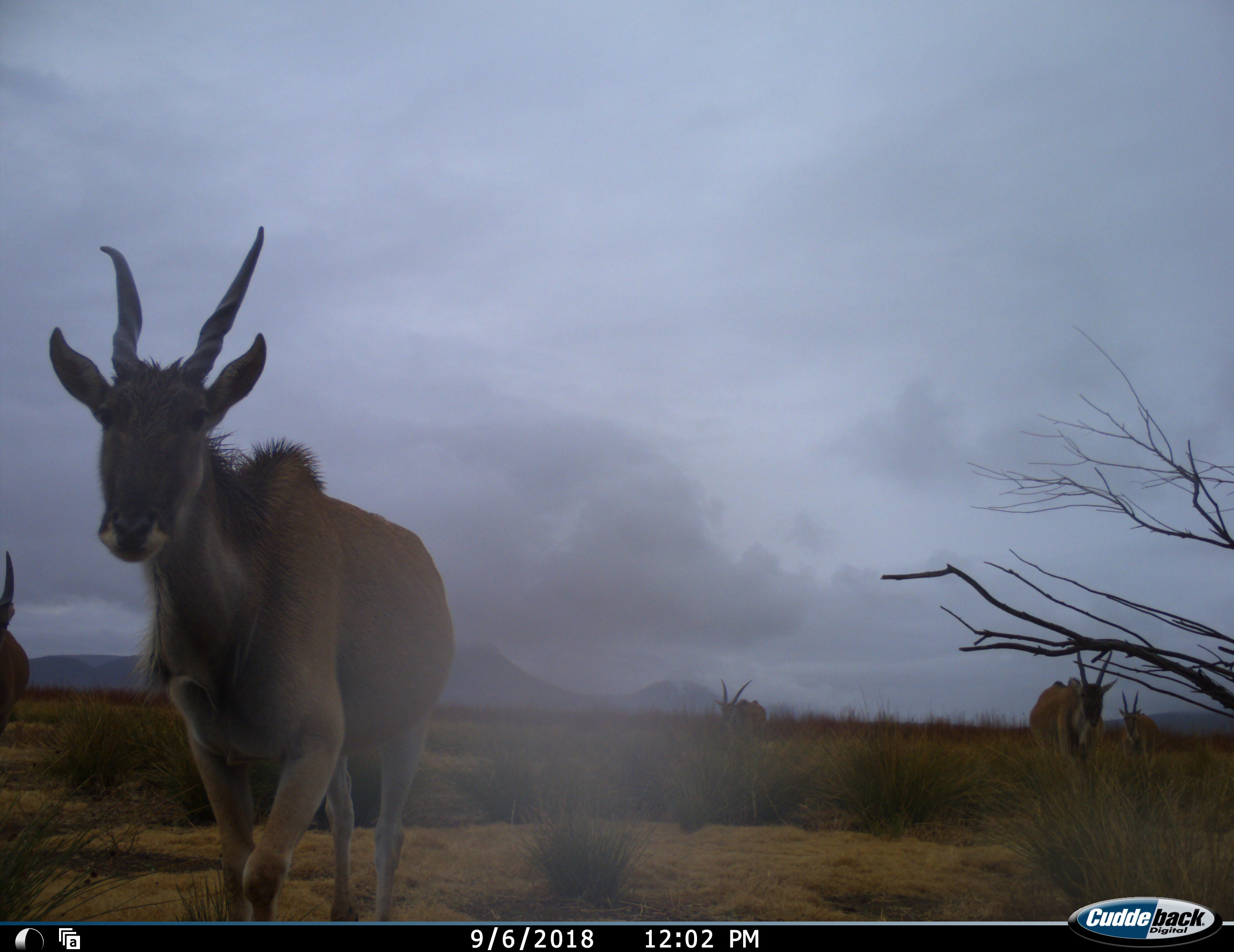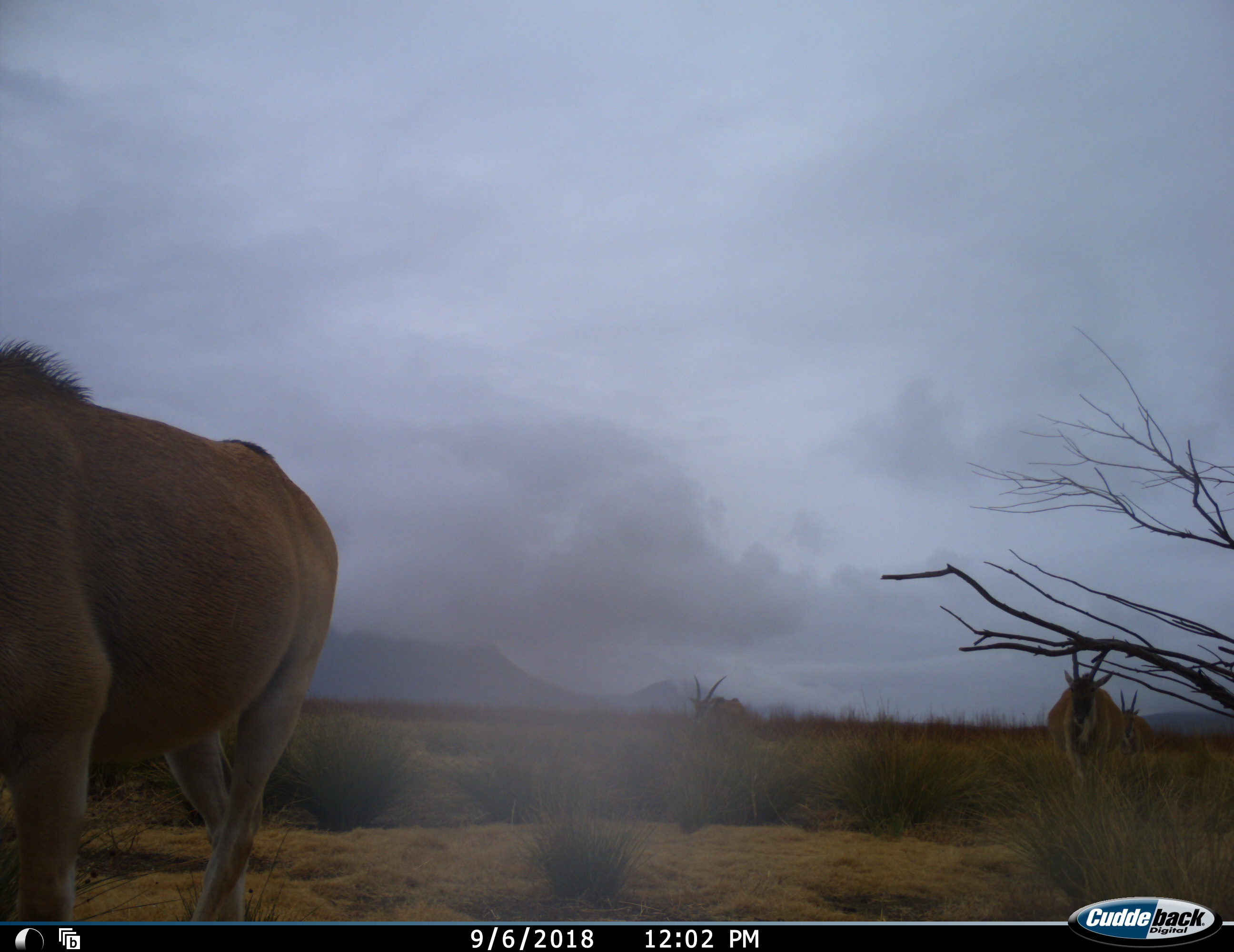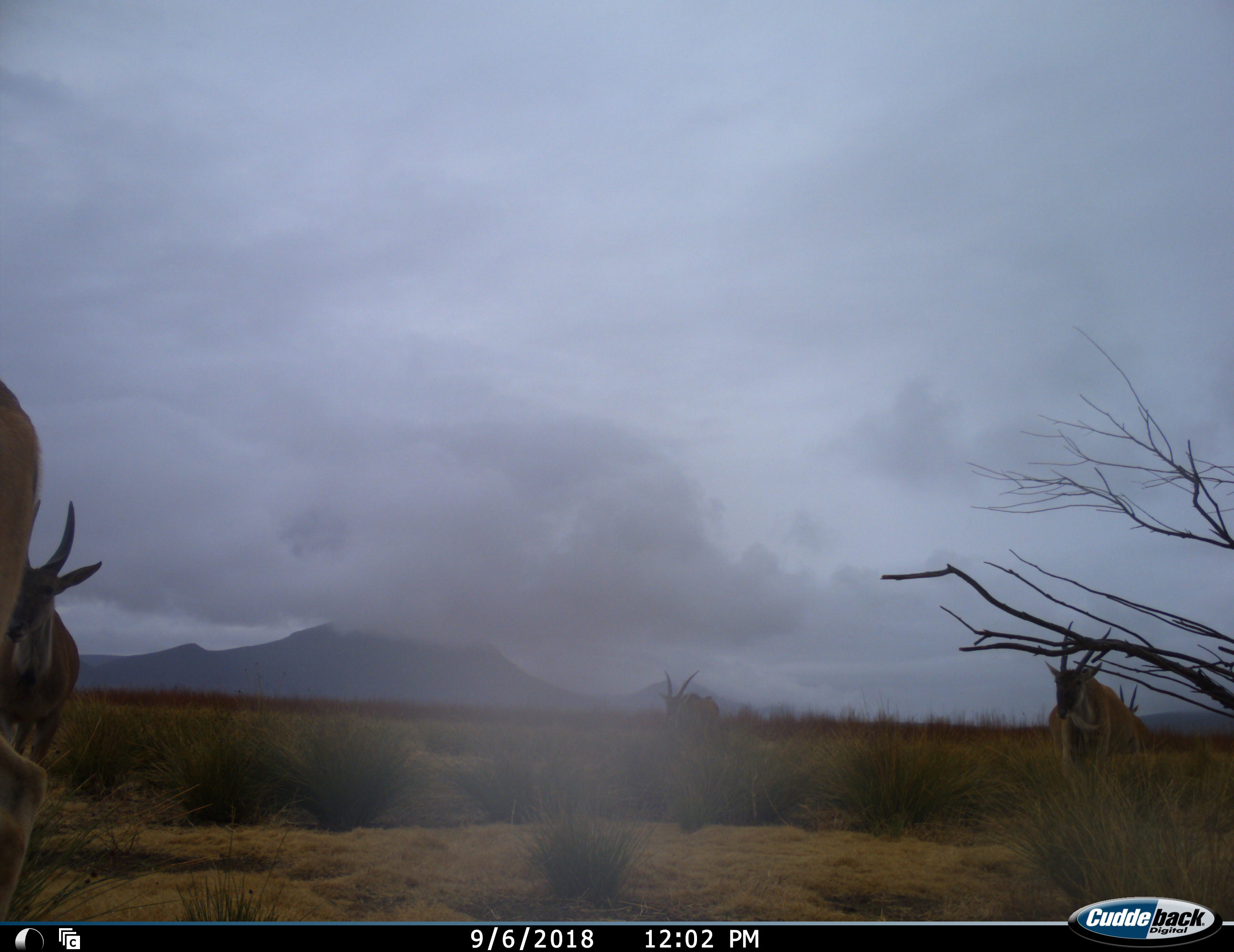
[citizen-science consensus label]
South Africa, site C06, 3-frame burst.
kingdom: Animalia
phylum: Chordata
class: Mammalia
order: Artiodactyla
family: Bovidae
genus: Tragelaphus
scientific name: Tragelaphus oryx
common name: eland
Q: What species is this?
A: Eland (Tragelaphus oryx).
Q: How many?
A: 5.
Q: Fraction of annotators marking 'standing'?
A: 12%.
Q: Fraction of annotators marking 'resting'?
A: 0%.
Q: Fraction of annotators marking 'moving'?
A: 100%.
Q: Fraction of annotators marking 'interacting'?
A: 0%.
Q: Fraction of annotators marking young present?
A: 0%.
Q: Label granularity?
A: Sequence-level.